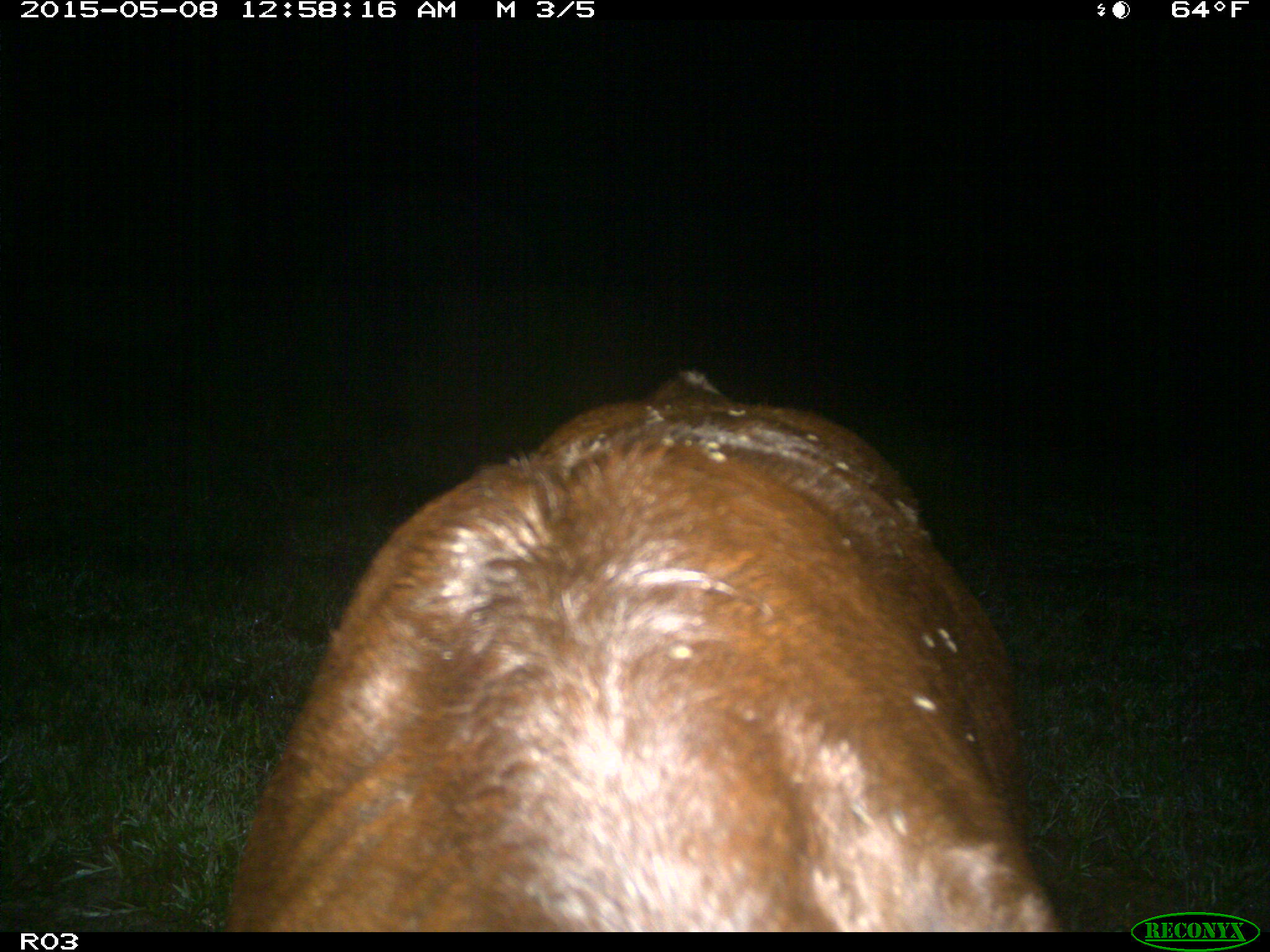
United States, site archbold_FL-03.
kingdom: Animalia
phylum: Chordata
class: Mammalia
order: Artiodactyla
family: Bovidae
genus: Bos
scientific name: Bos taurus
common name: domestic cow